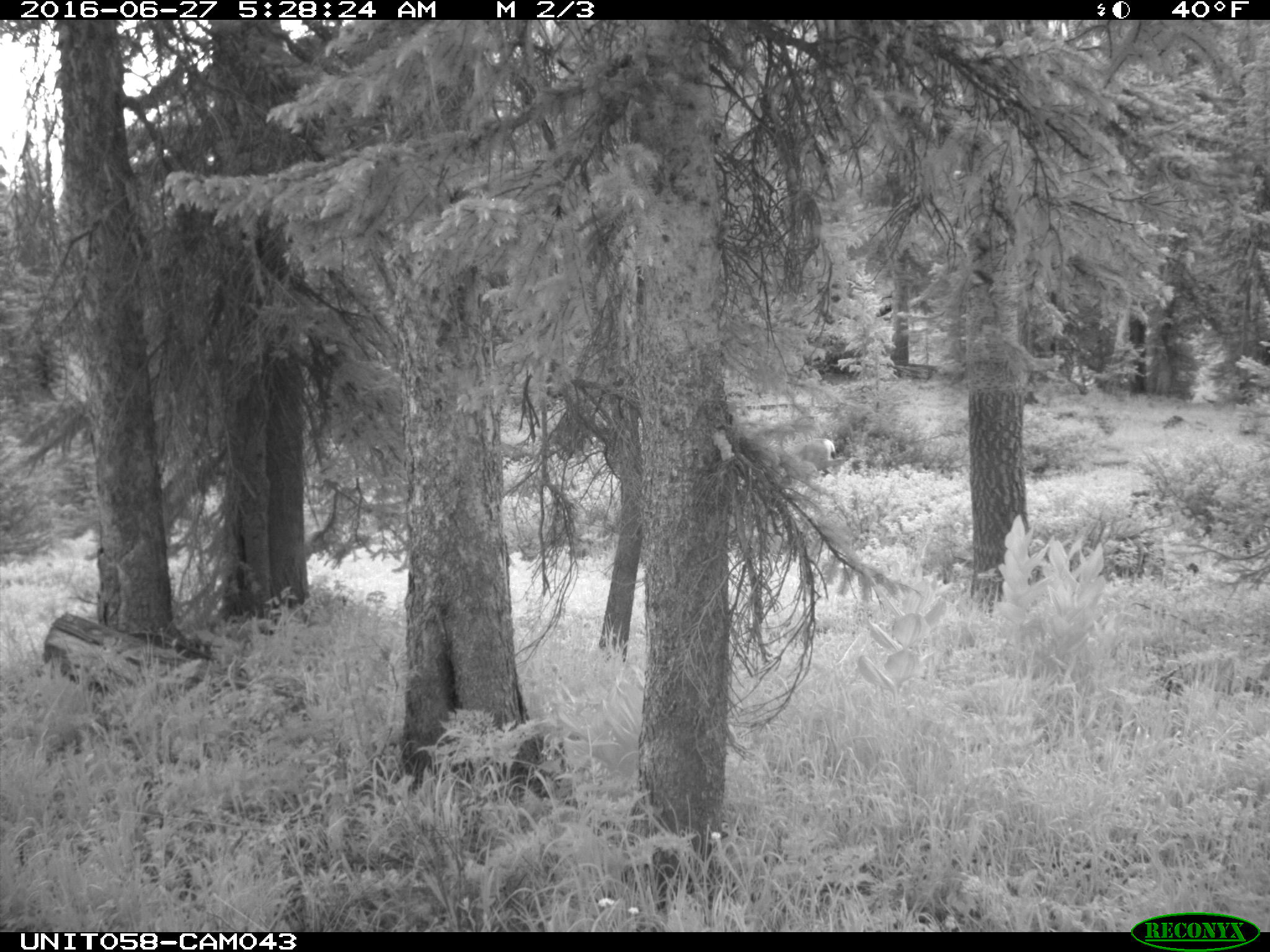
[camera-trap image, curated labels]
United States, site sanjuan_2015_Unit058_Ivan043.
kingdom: Animalia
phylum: Chordata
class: Mammalia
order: Artiodactyla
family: Cervidae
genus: Odocoileus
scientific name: Odocoileus hemionus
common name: mule deer